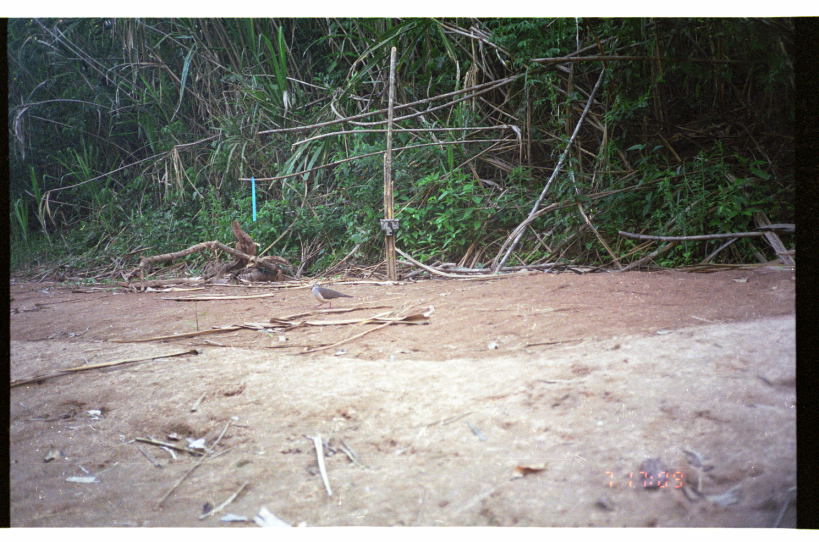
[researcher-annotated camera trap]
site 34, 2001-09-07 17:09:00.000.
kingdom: Animalia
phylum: Chordata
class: Aves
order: Columbiformes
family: Columbidae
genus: Leptotila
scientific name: Leptotila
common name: leptotila doves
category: leptotila sp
Leptotila sp (leptotila doves) (Leptotila).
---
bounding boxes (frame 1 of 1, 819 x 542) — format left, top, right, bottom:
leptotila sp: 307, 282, 354, 310